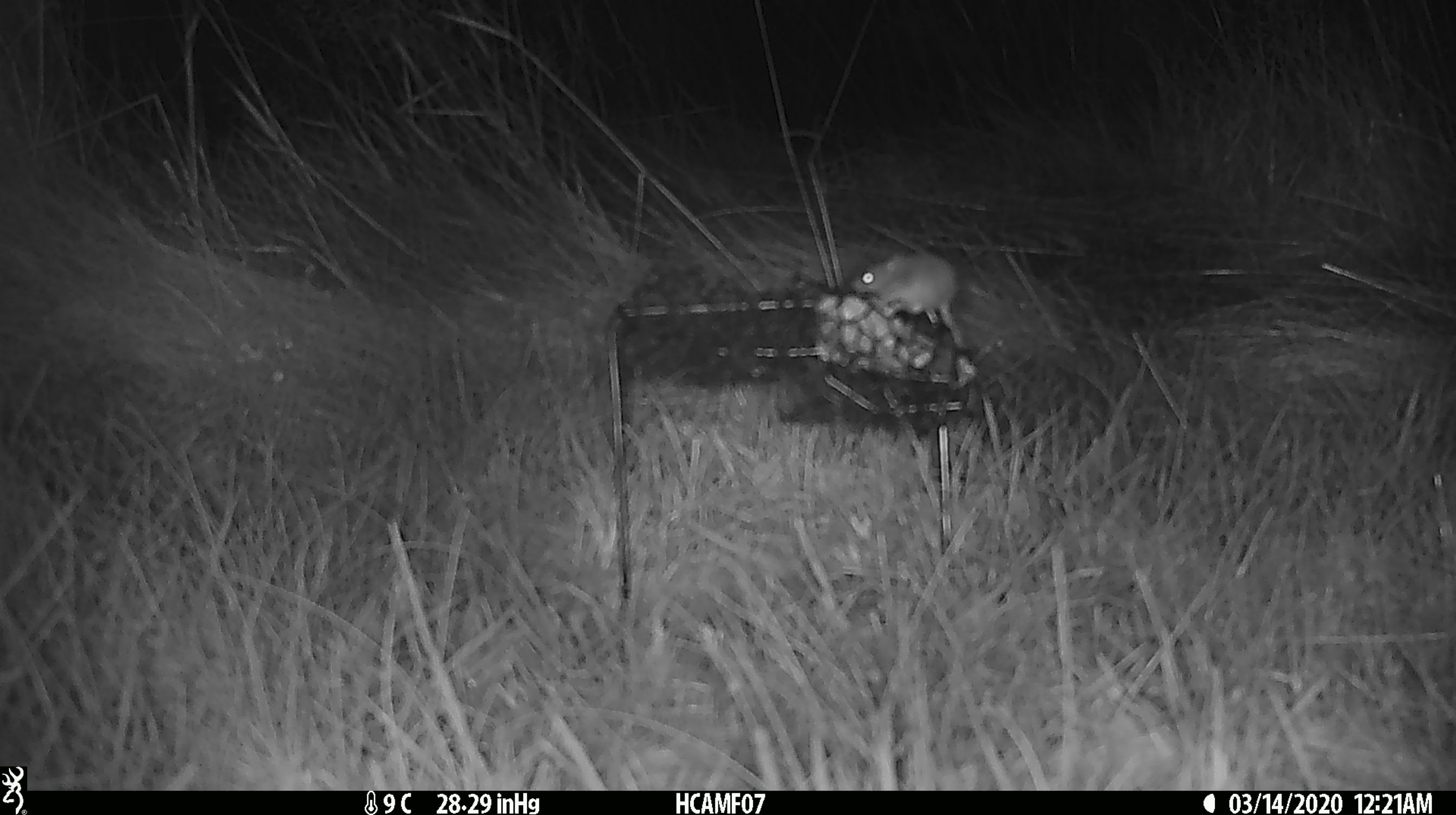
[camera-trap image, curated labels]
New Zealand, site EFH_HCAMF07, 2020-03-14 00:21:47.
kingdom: Animalia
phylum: Chordata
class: Mammalia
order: Rodentia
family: Muridae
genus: Mus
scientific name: Mus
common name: mouse